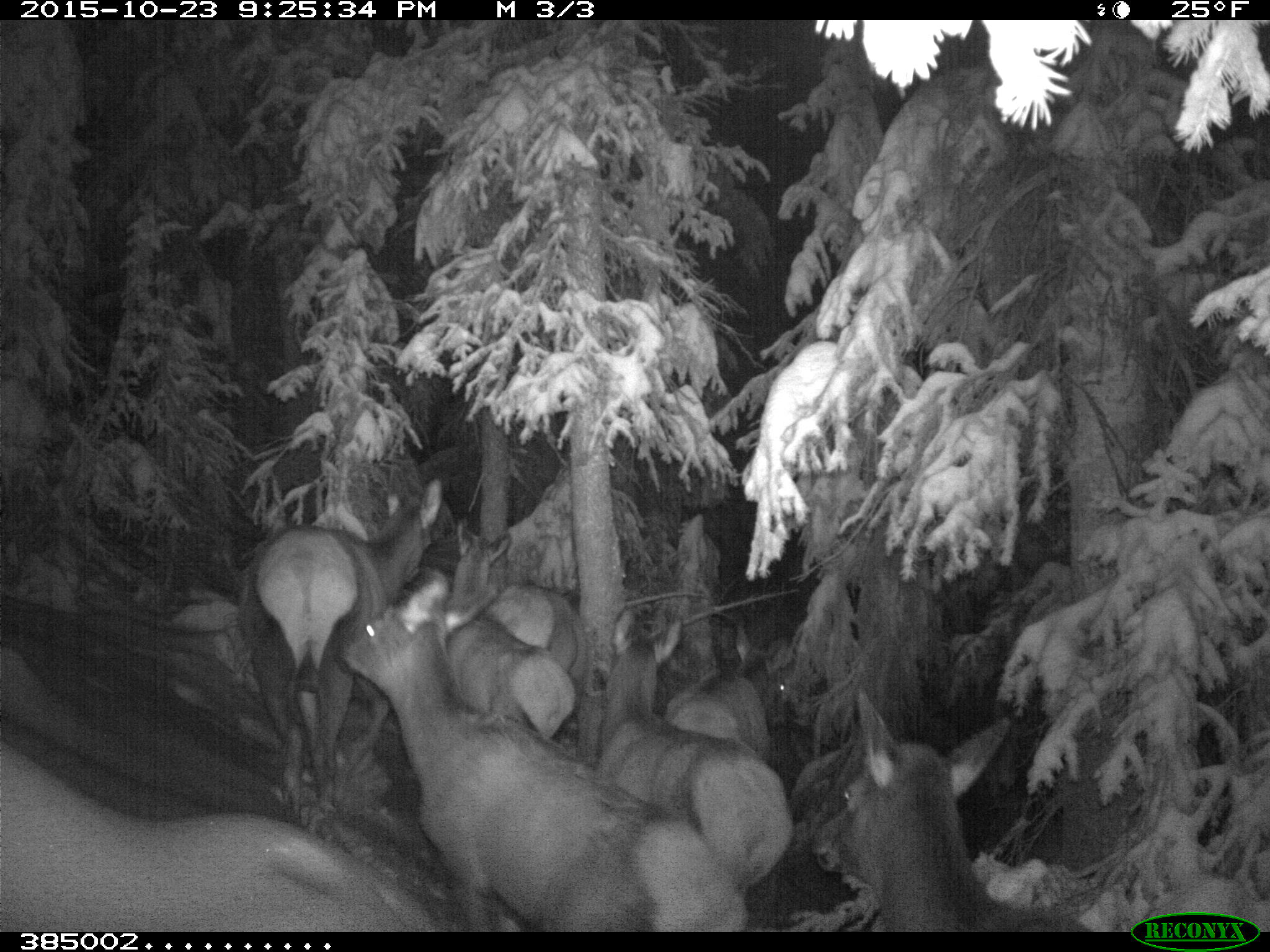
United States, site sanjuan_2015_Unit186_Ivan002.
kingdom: Animalia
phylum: Chordata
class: Mammalia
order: Artiodactyla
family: Cervidae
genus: Cervus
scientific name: Cervus elaphus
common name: red deer